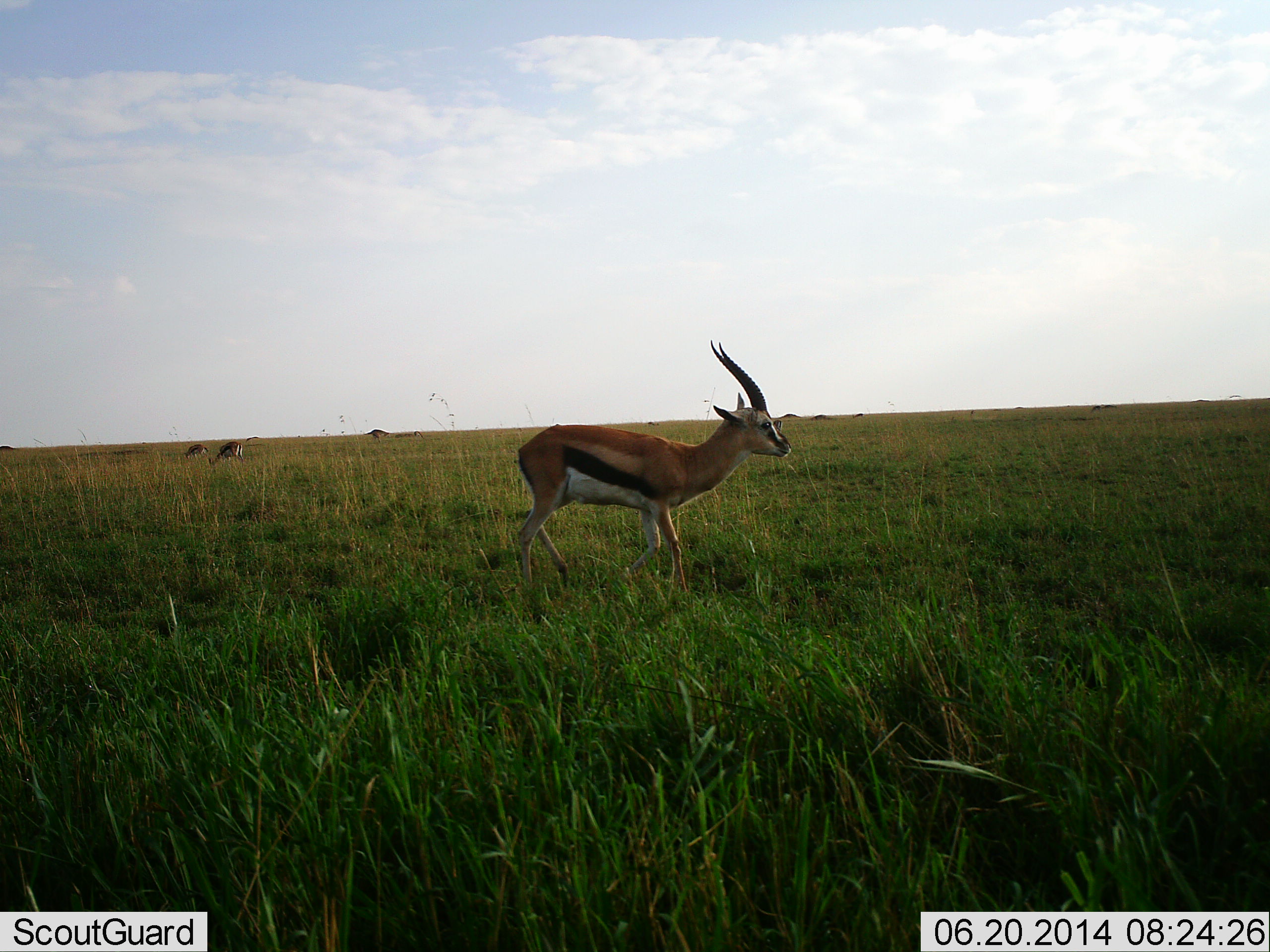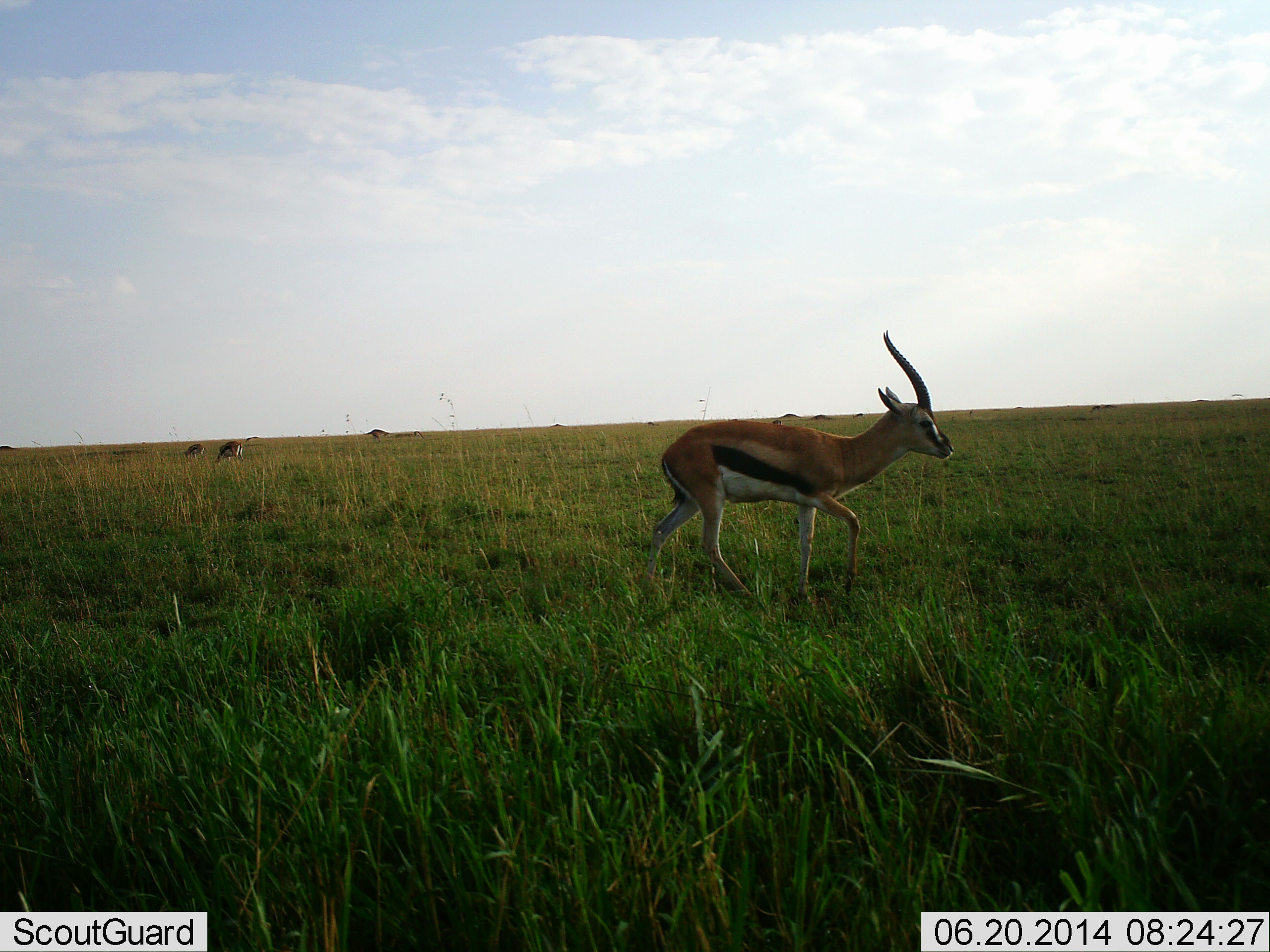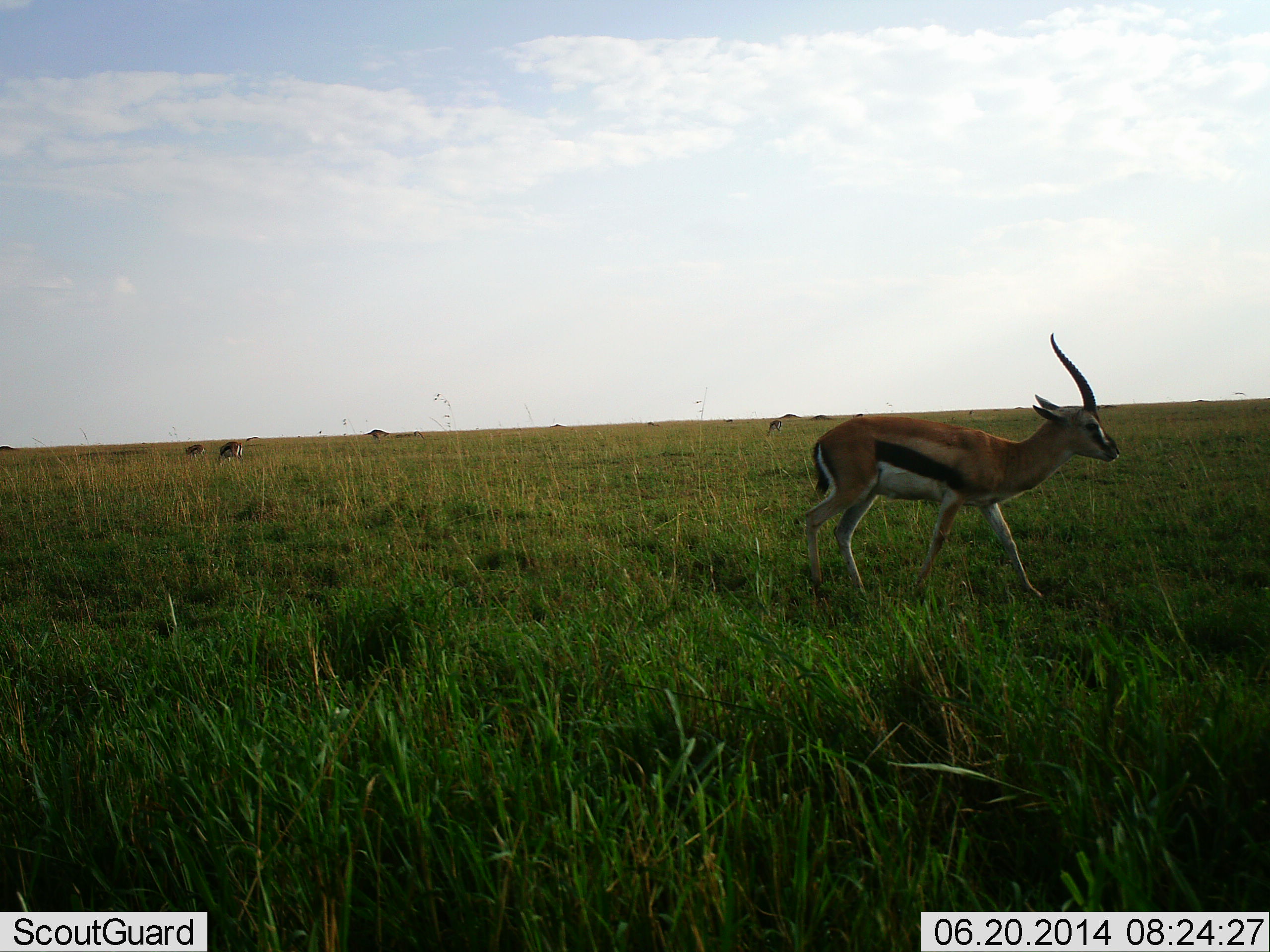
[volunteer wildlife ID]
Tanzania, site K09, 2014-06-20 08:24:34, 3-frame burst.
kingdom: Animalia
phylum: Chordata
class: Mammalia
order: Artiodactyla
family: Bovidae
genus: Eudorcas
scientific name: Eudorcas thomsonii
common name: thomson's gazelle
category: gazellethomsons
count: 3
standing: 17%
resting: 3%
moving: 93%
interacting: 0%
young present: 0%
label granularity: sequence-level